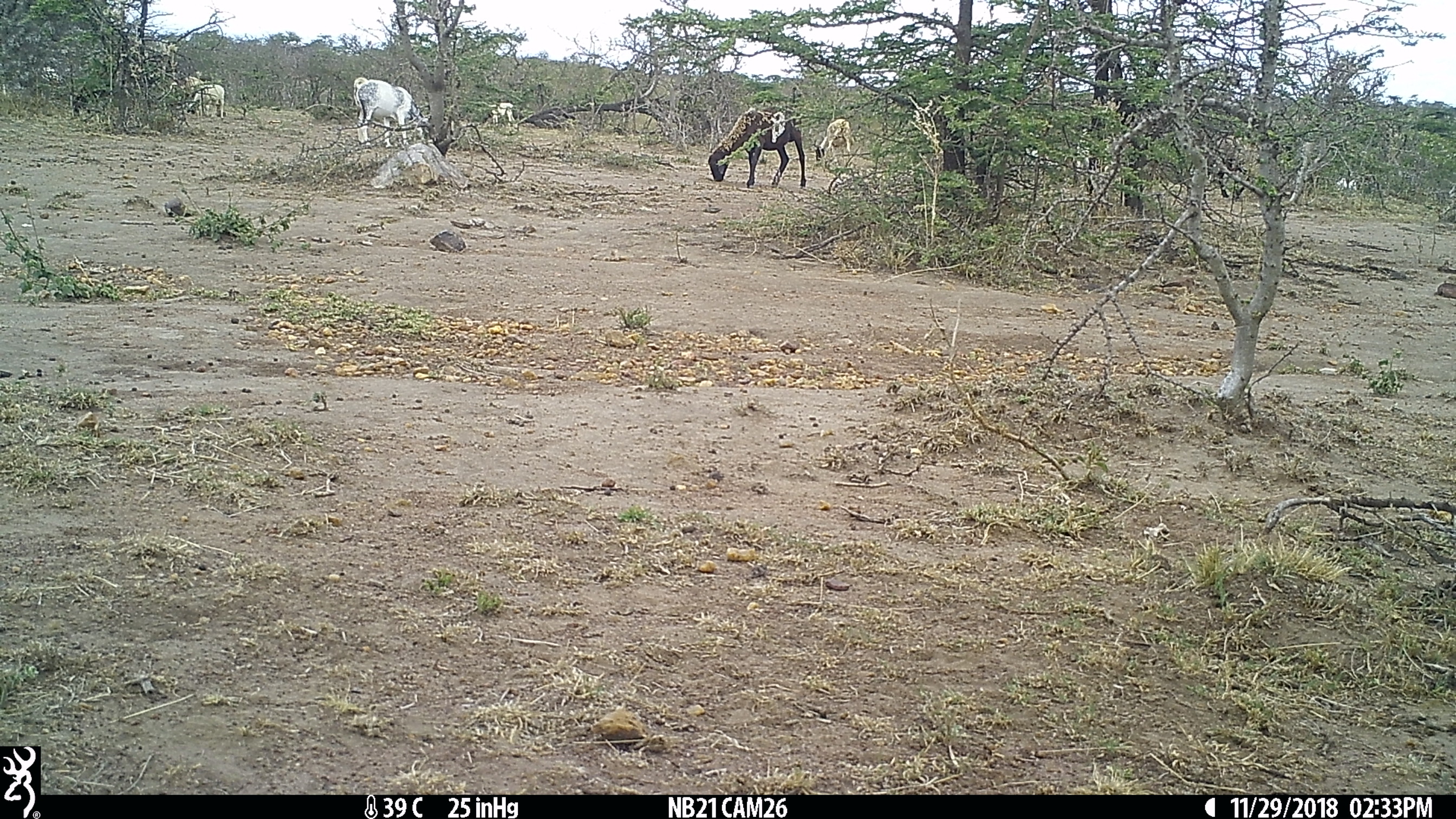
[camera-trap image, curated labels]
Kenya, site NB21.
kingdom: Animalia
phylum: Chordata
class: Mammalia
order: Artiodactyla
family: Bovidae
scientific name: Bovidae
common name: sheep or goat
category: shoat